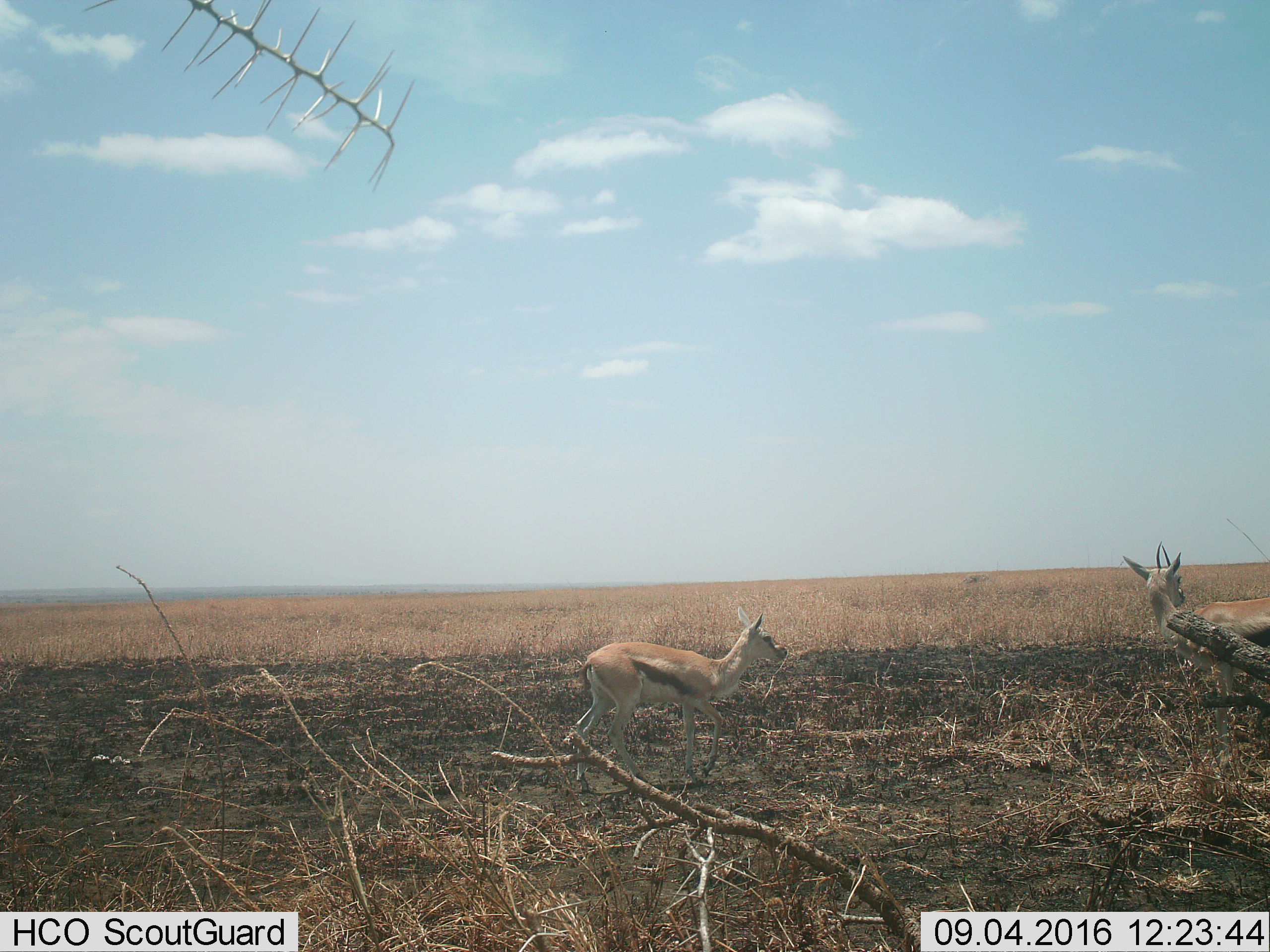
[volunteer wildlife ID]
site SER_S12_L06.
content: unidentified animal